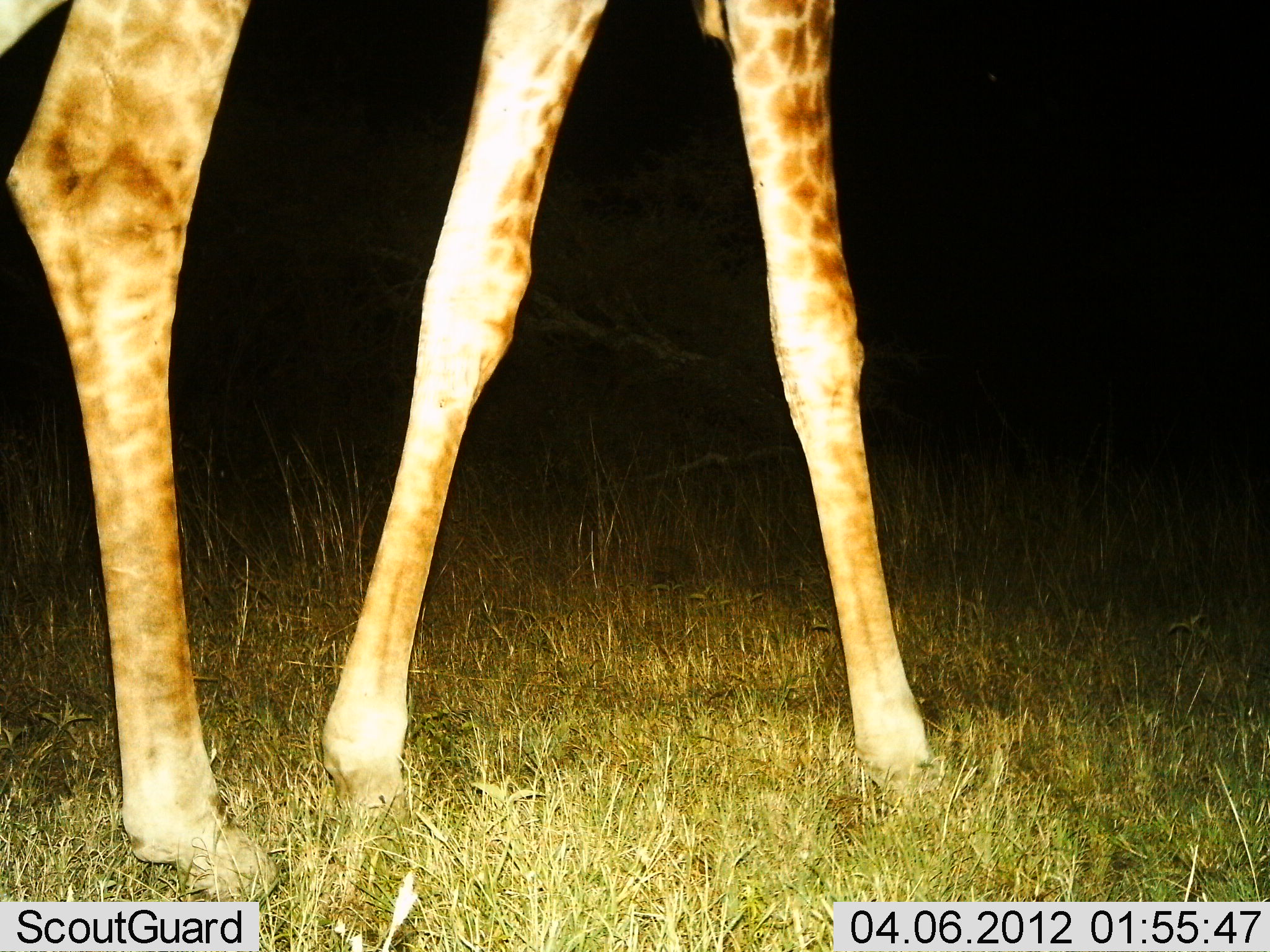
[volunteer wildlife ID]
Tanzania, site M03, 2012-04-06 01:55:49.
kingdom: Animalia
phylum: Chordata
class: Mammalia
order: Artiodactyla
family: Giraffidae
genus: Giraffa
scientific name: Giraffa camelopardalis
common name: giraffe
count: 1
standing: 52%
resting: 0%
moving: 48%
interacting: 0%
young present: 0%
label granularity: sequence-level